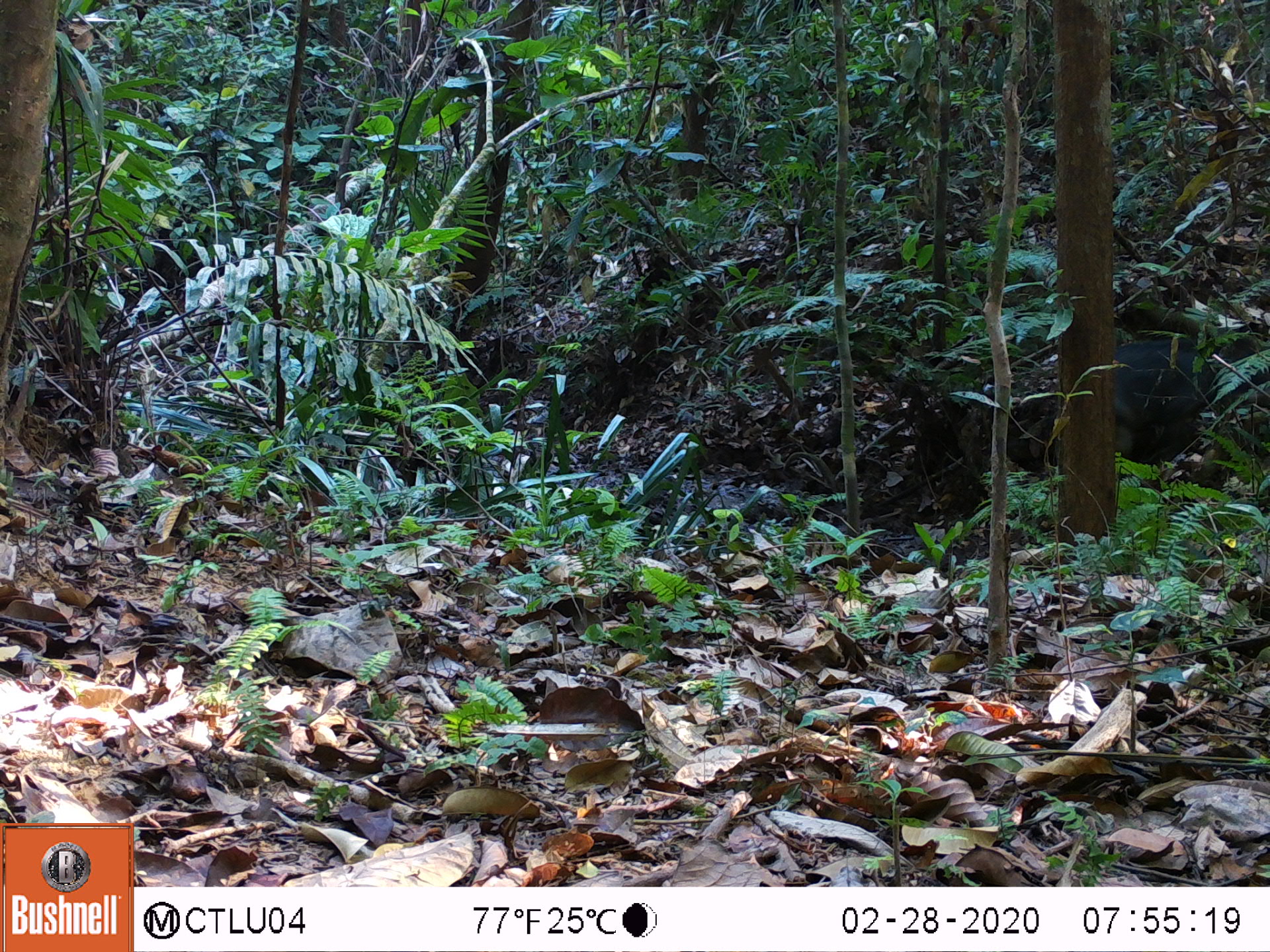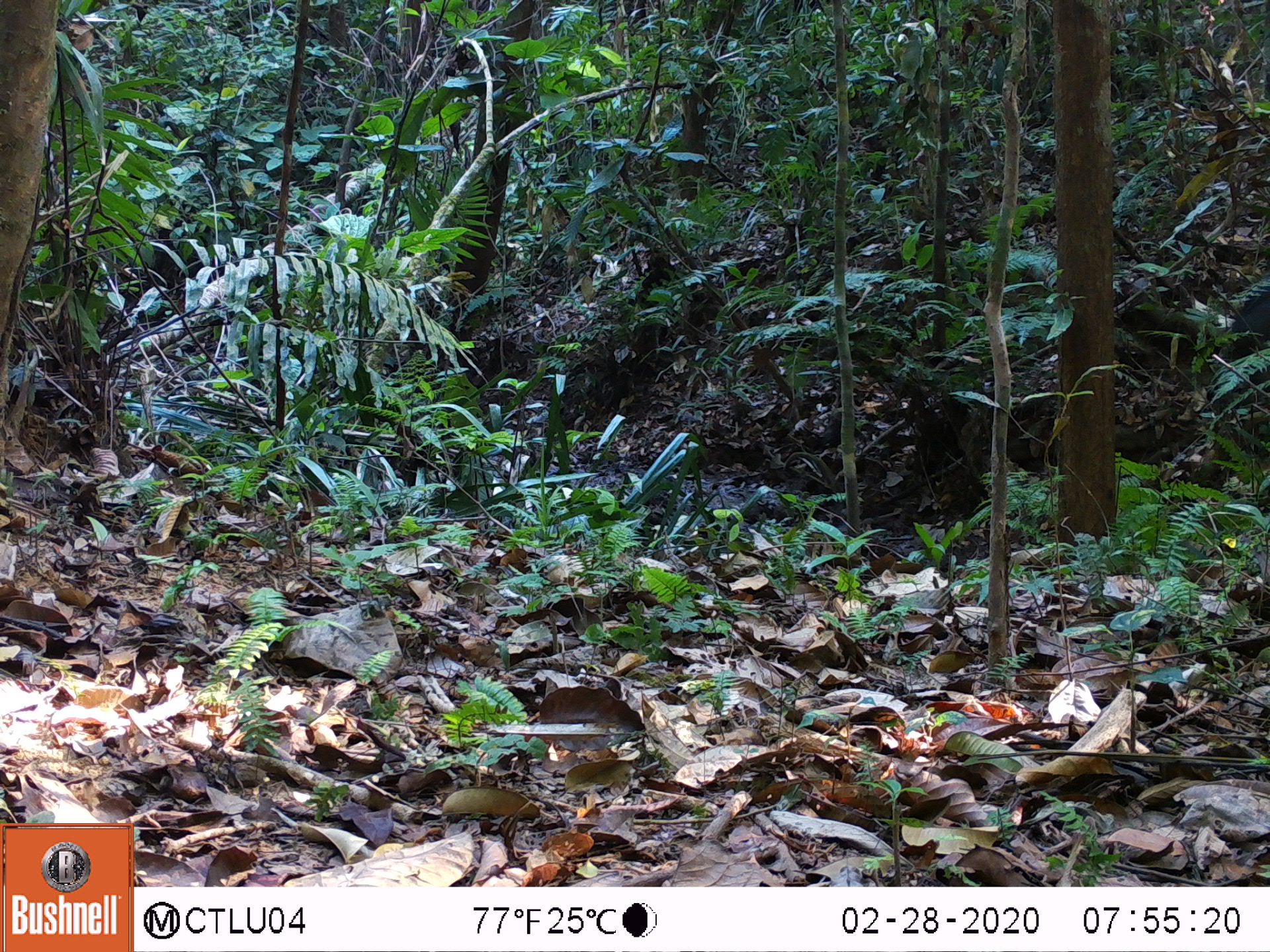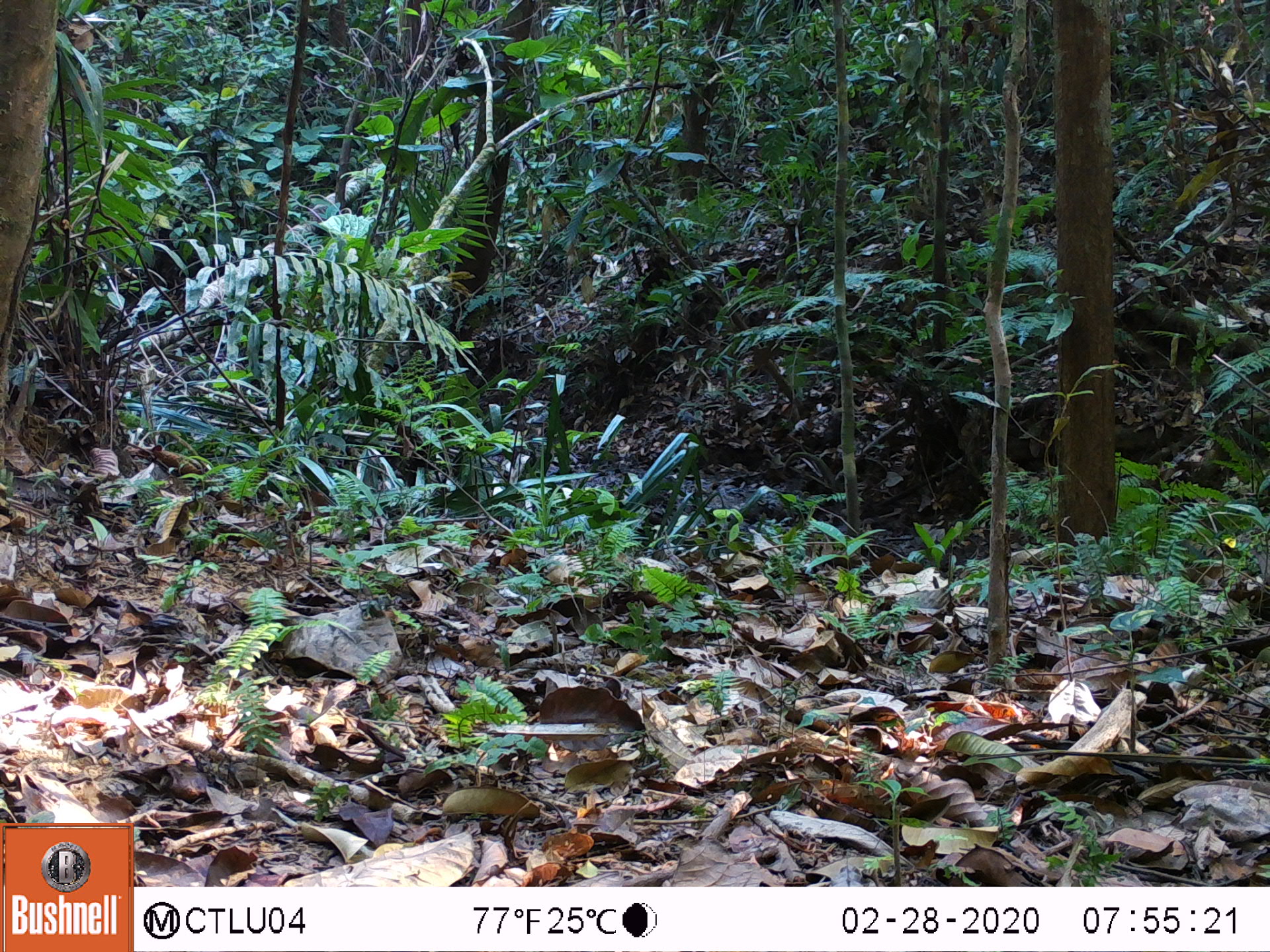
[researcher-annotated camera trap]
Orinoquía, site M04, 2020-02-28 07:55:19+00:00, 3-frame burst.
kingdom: Animalia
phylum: Chordata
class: Mammalia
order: Artiodactyla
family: Tayassuidae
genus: Tayassu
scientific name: Tayassu pecari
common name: white-lipped peccary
White-lipped peccary (Tayassu pecari).